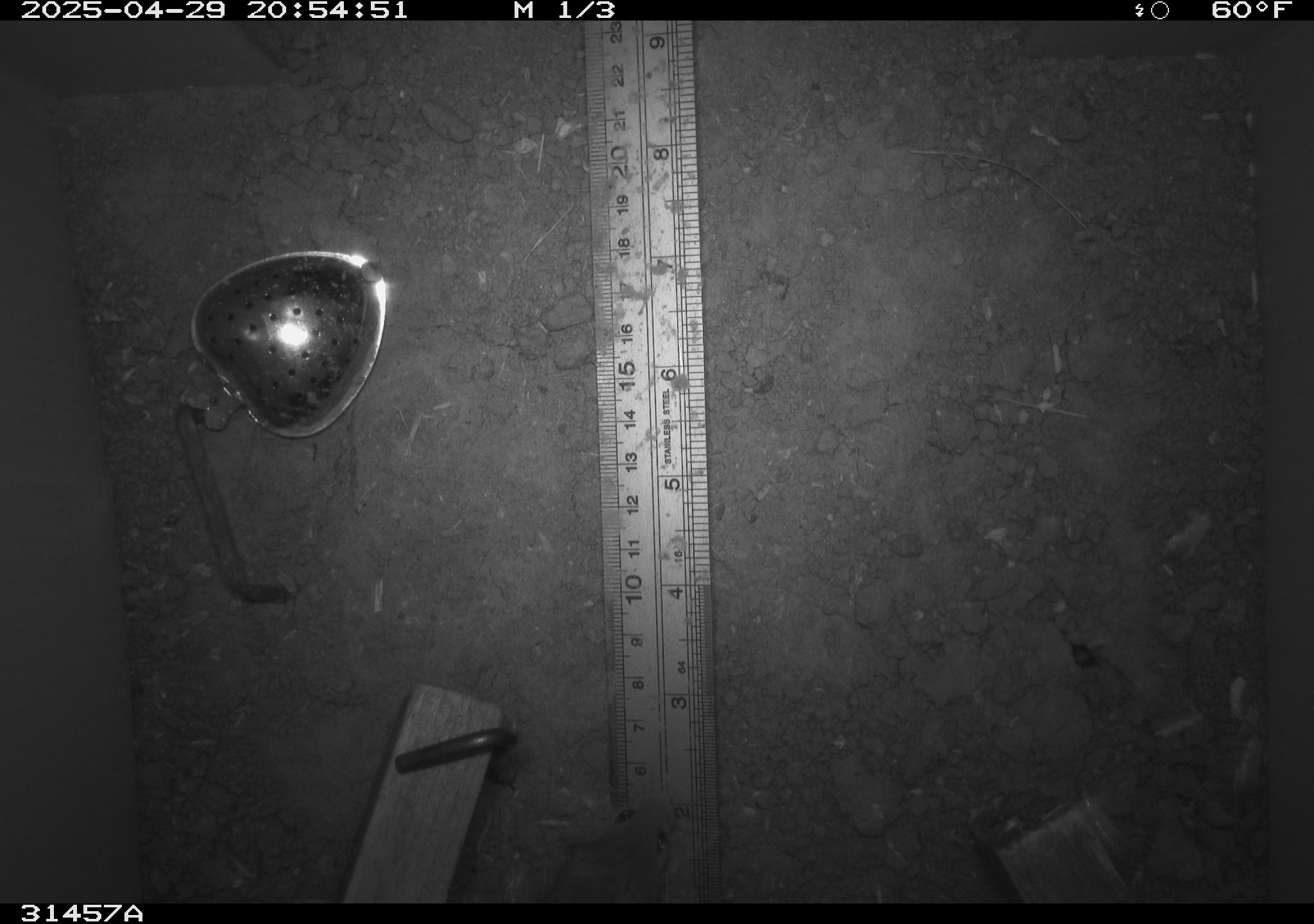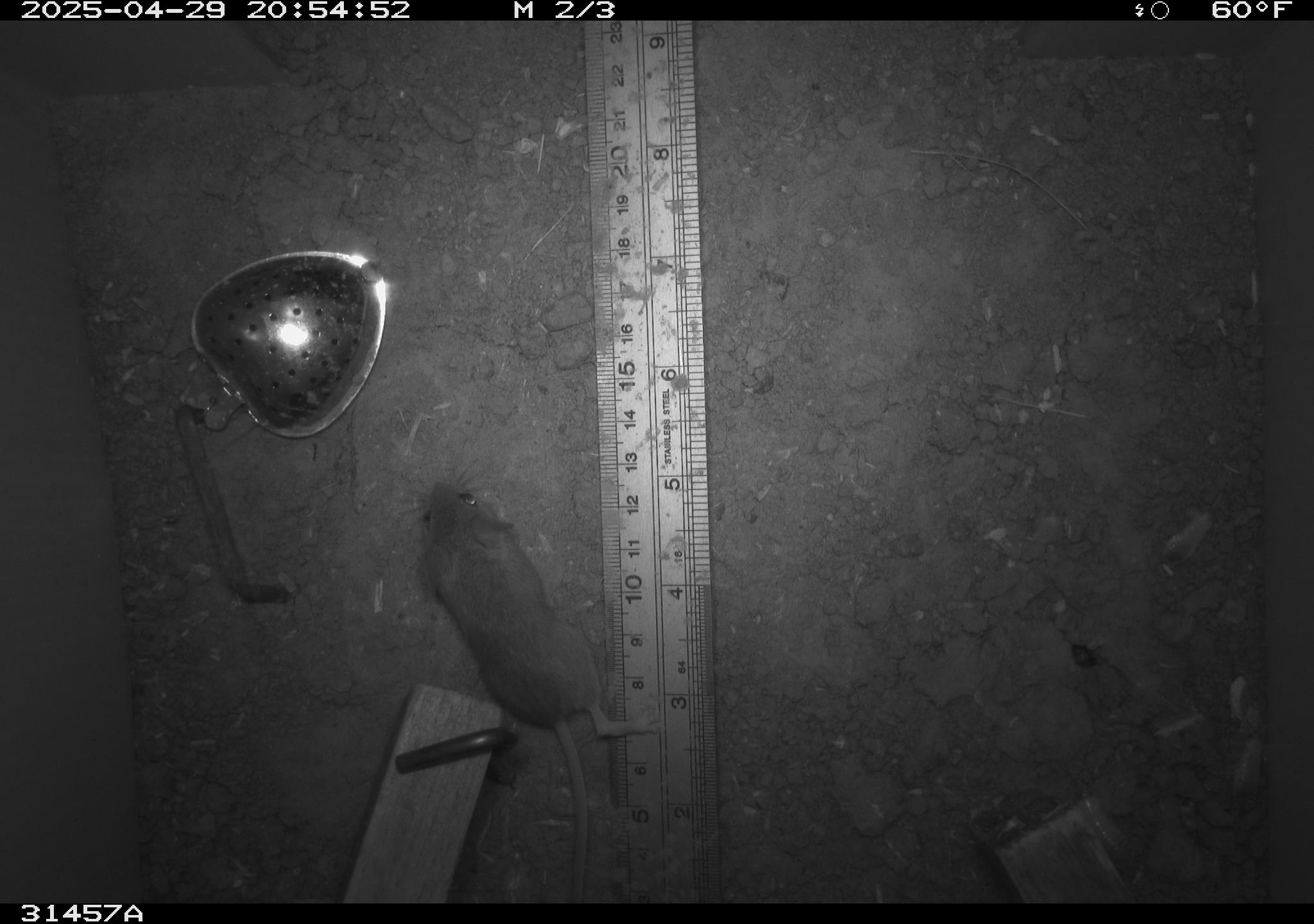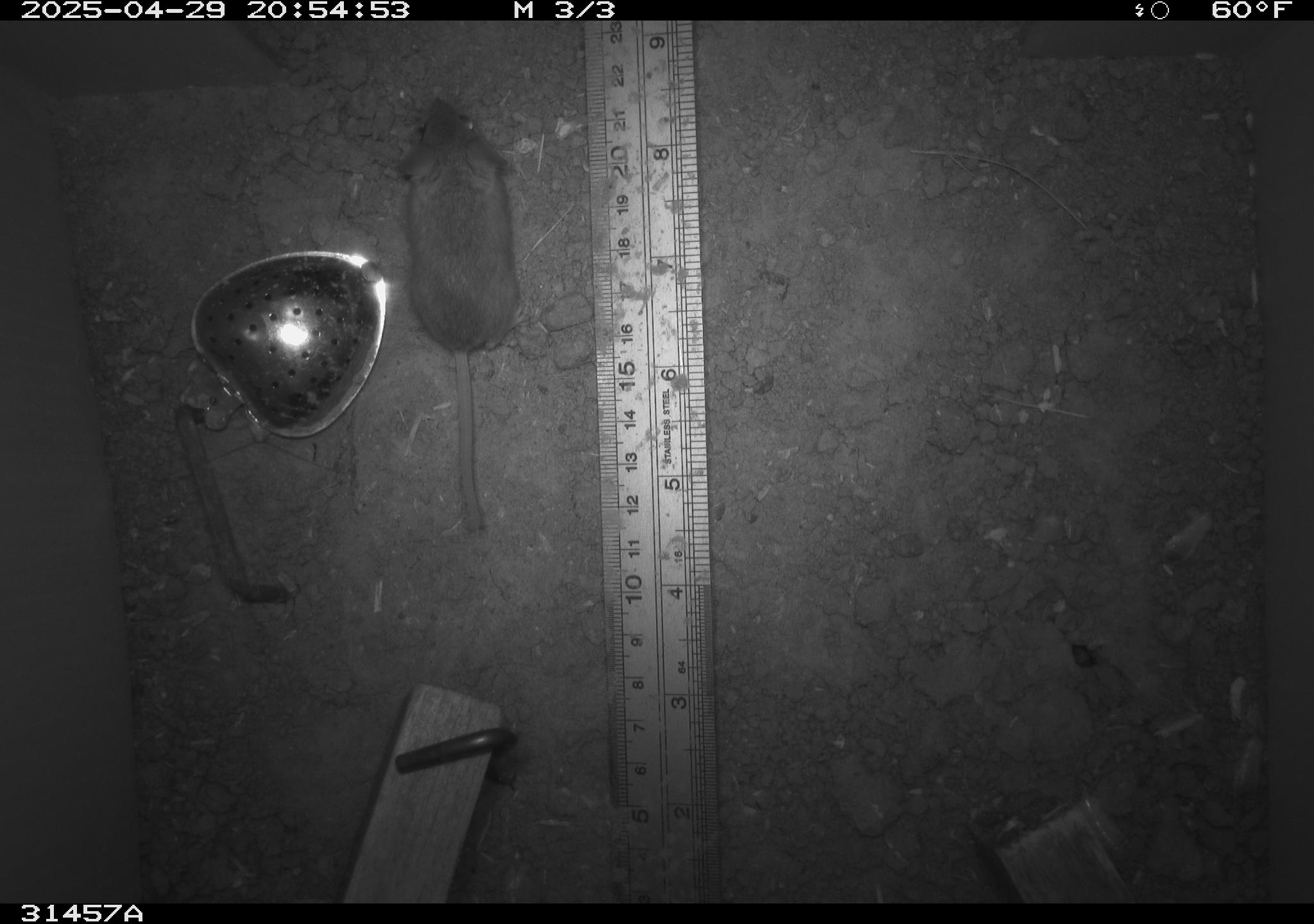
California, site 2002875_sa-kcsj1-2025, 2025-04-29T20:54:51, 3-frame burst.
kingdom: Animalia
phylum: Chordata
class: Mammalia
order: Rodentia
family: Muridae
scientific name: Muridae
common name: murids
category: muridae family